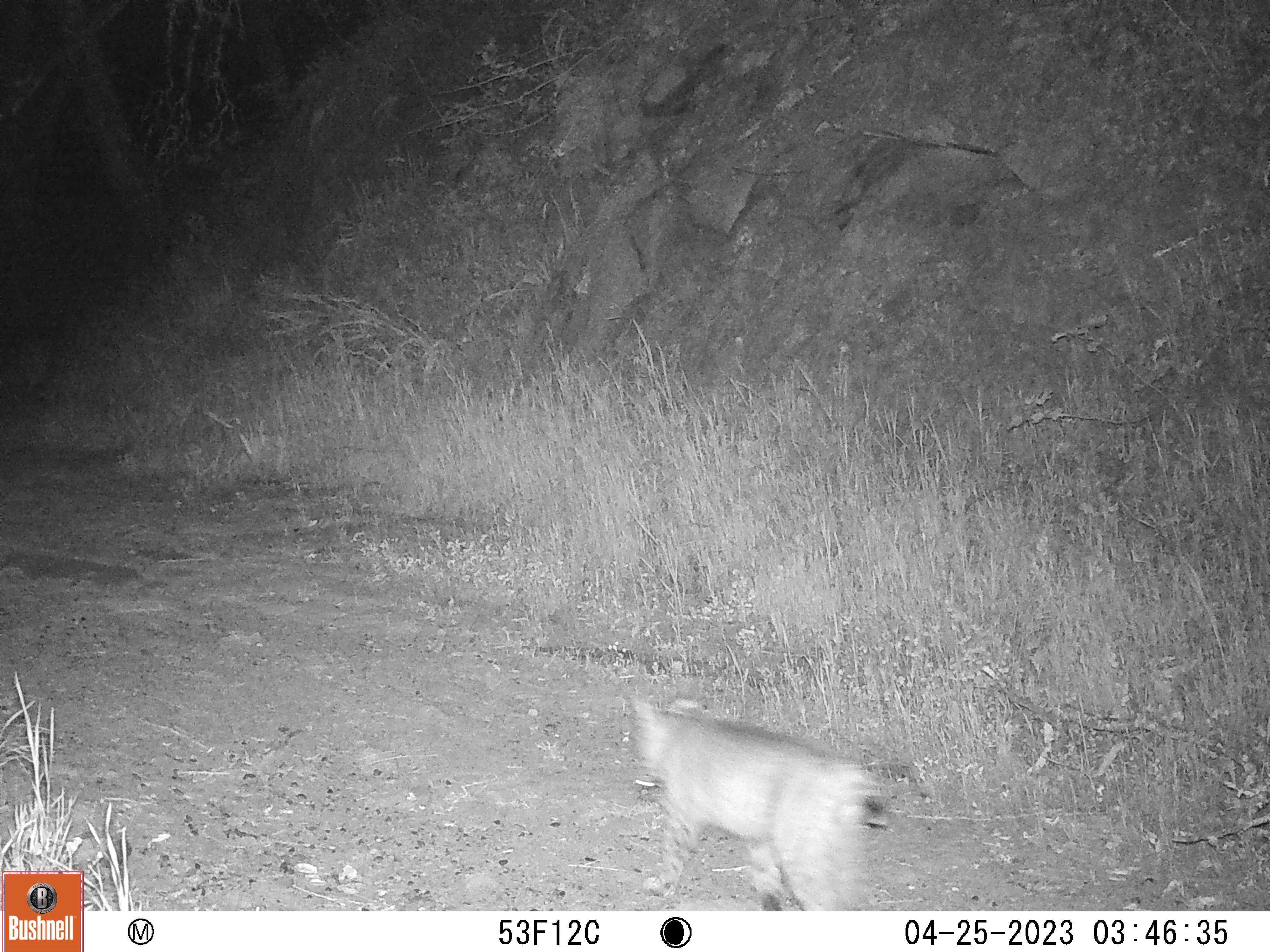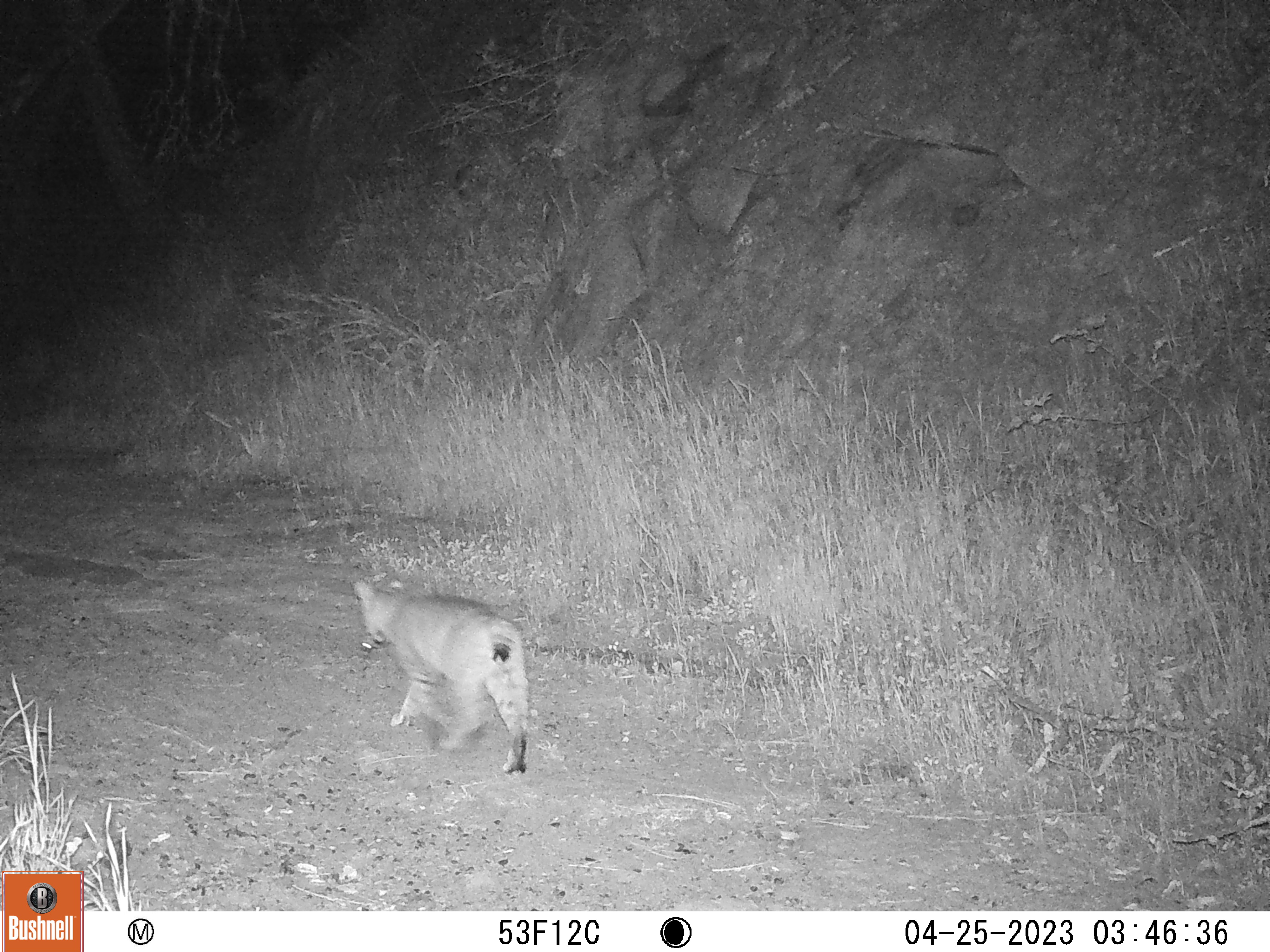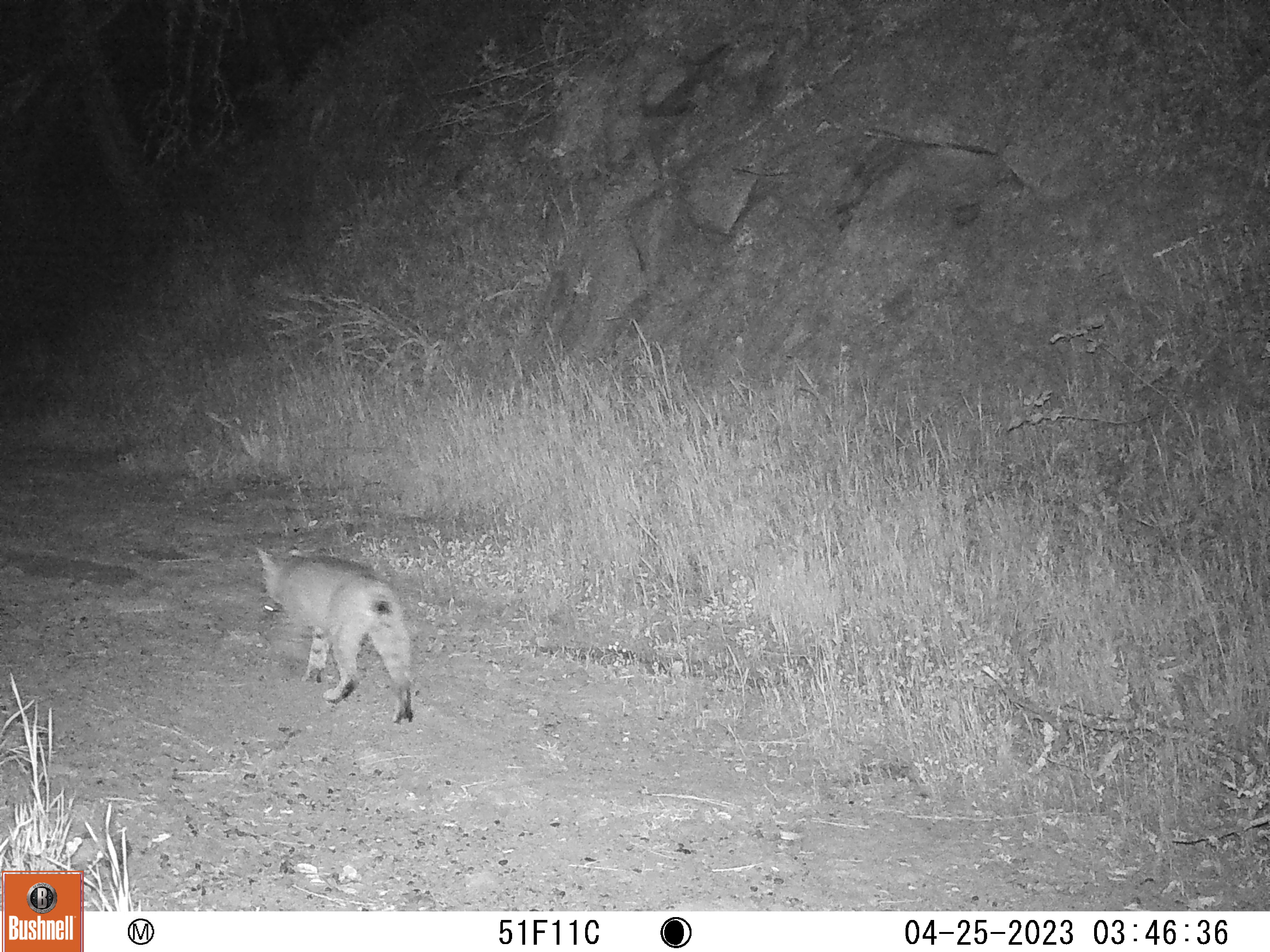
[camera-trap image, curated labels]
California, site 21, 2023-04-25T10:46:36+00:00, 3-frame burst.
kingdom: Animalia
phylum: Chordata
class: Mammalia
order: Carnivora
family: Felidae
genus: Lynx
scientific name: Lynx rufus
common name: bobcat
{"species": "bobcat (Lynx rufus)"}